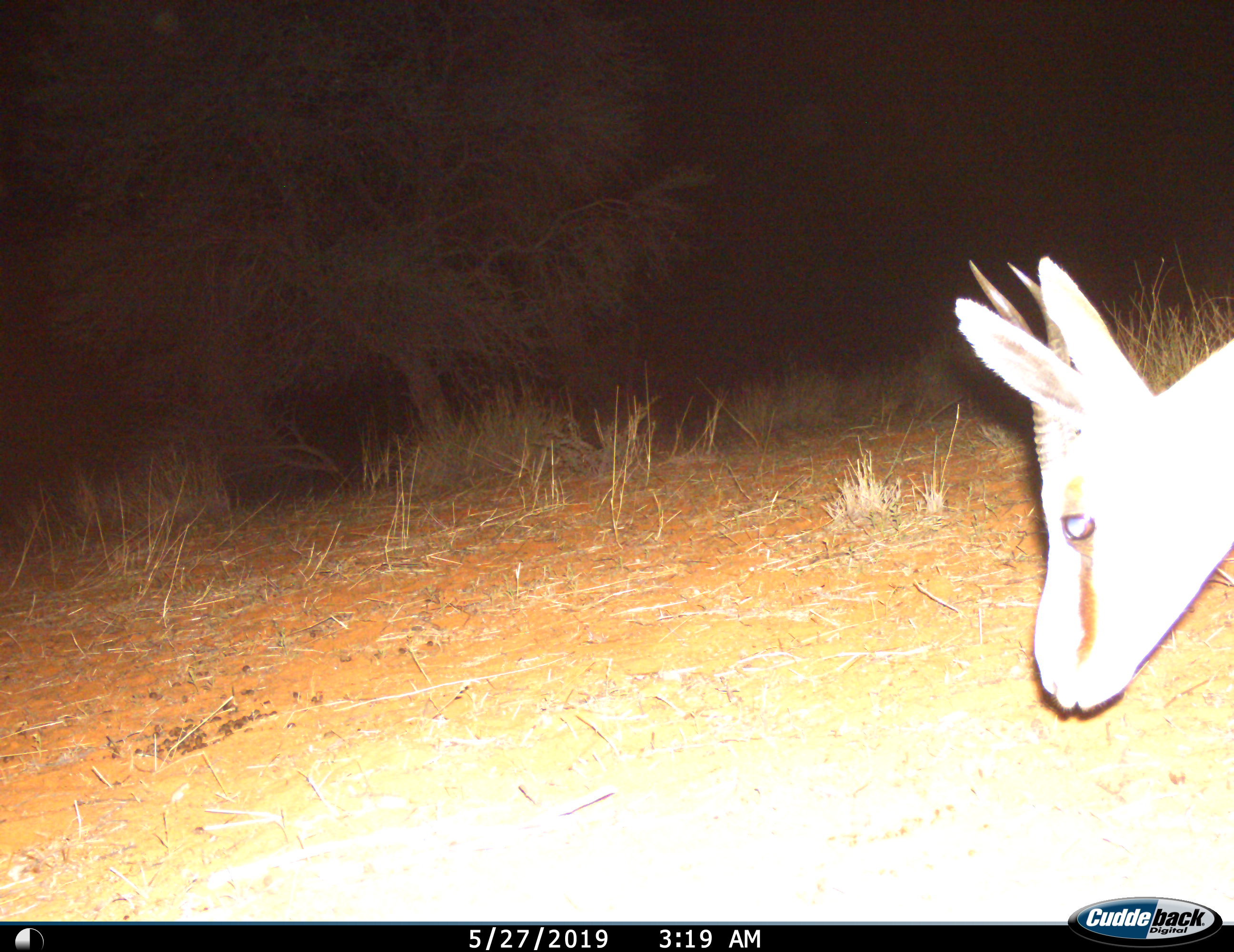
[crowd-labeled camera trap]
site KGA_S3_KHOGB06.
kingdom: Animalia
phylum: Chordata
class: Mammalia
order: Artiodactyla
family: Bovidae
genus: Antidorcas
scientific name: Antidorcas marsupialis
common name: springbok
Springbok (Antidorcas marsupialis), count 1. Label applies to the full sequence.